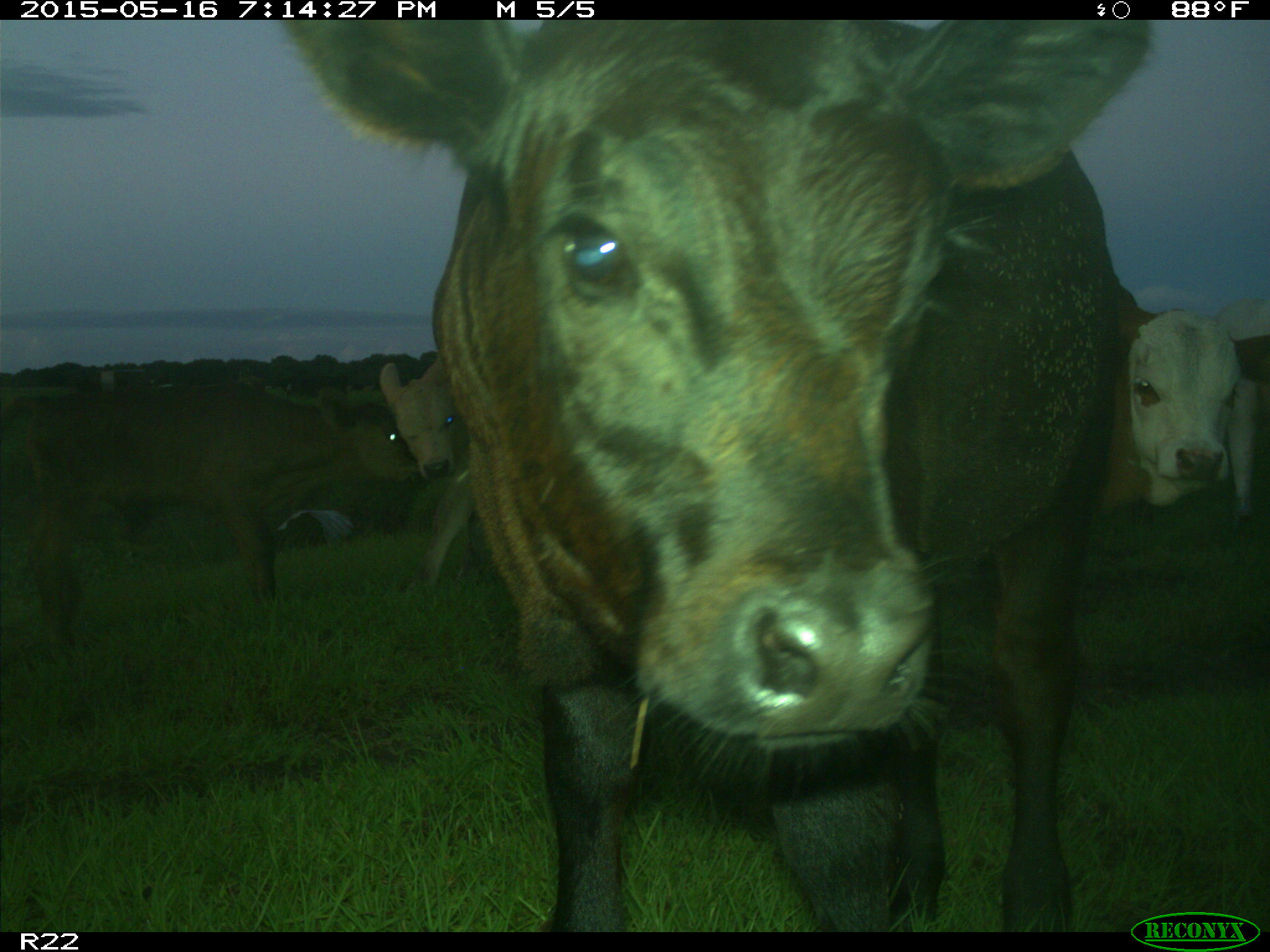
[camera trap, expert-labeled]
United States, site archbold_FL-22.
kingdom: Animalia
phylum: Chordata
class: Mammalia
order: Artiodactyla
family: Bovidae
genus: Bos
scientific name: Bos taurus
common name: domestic cow